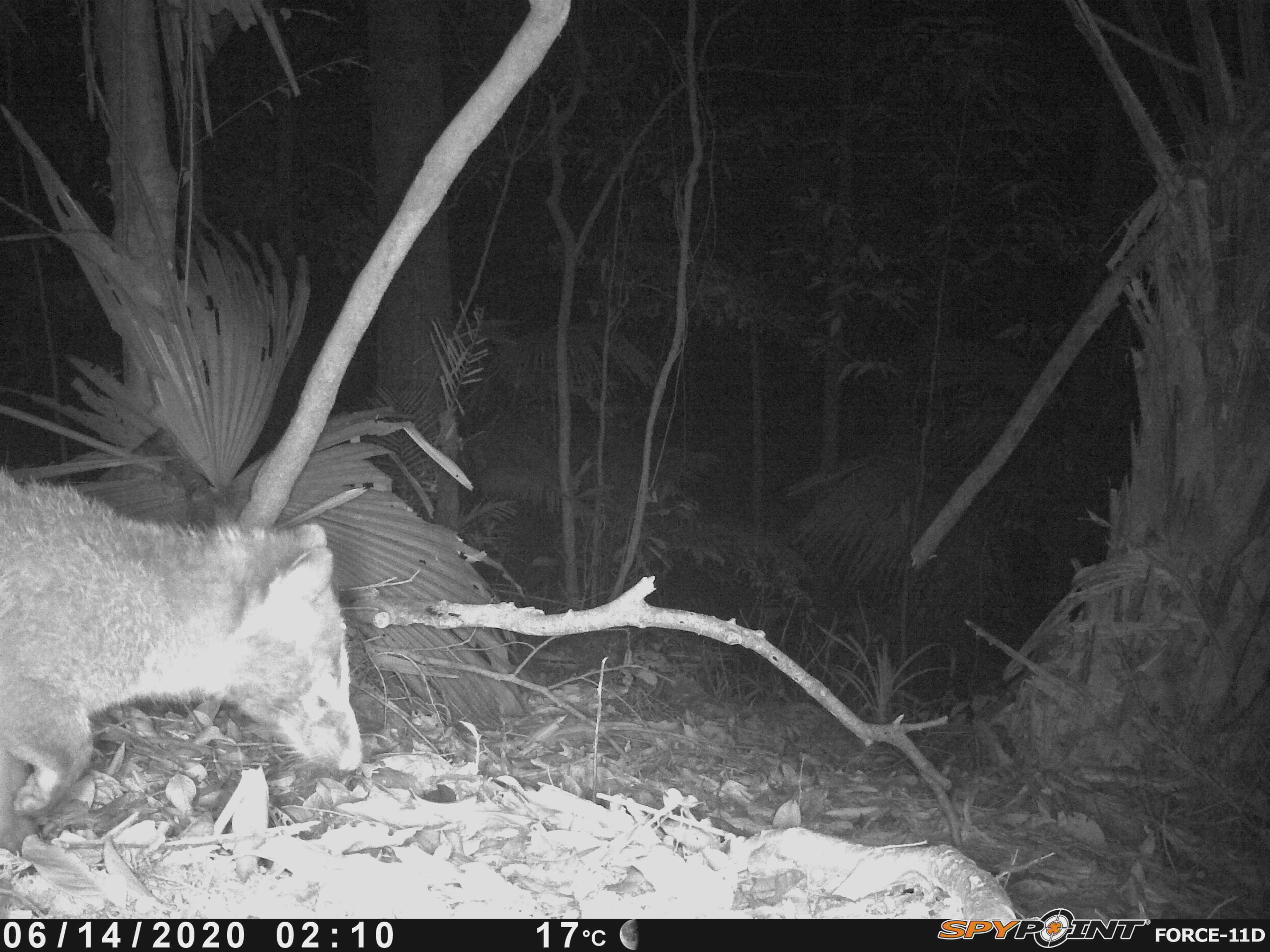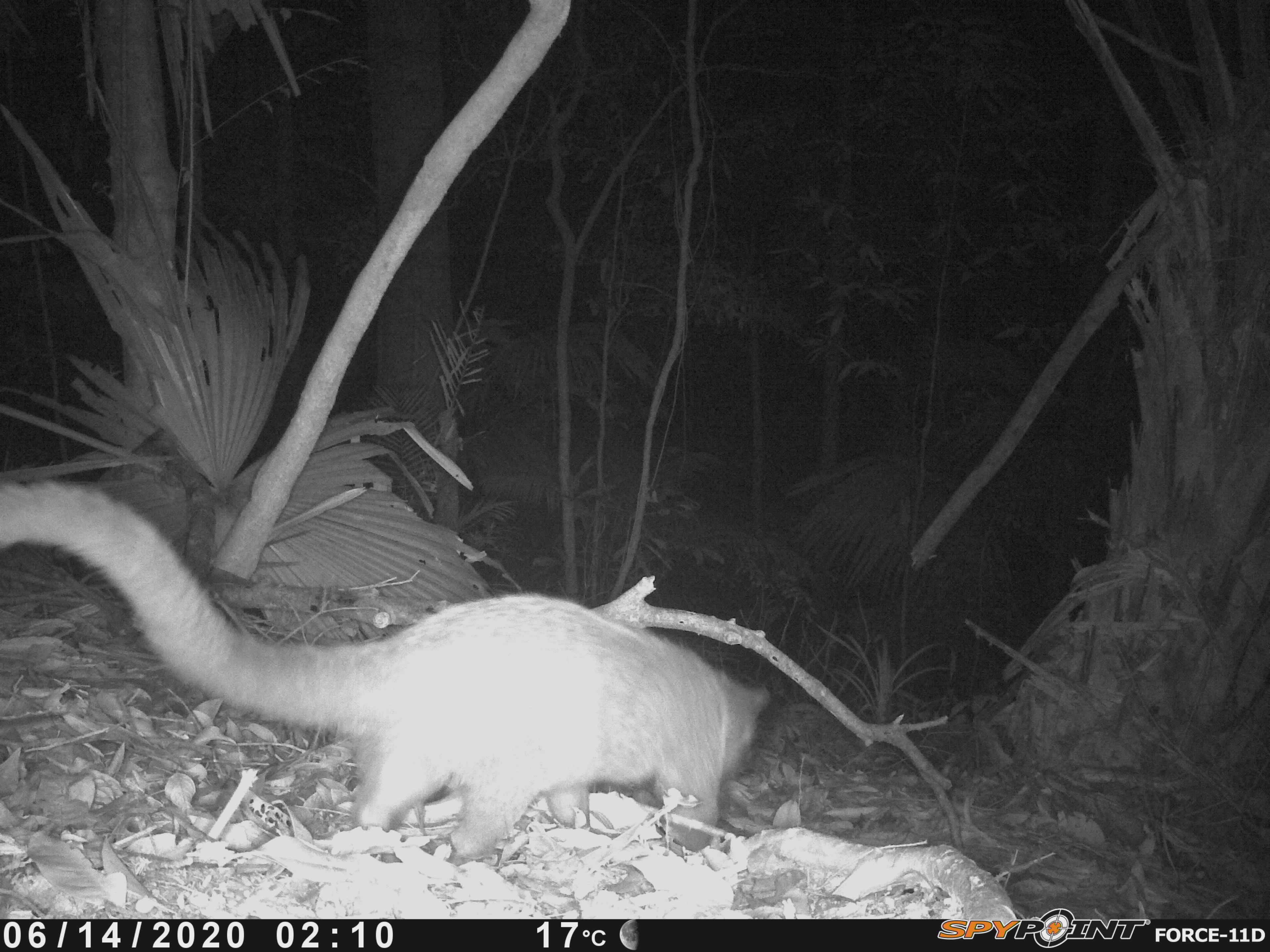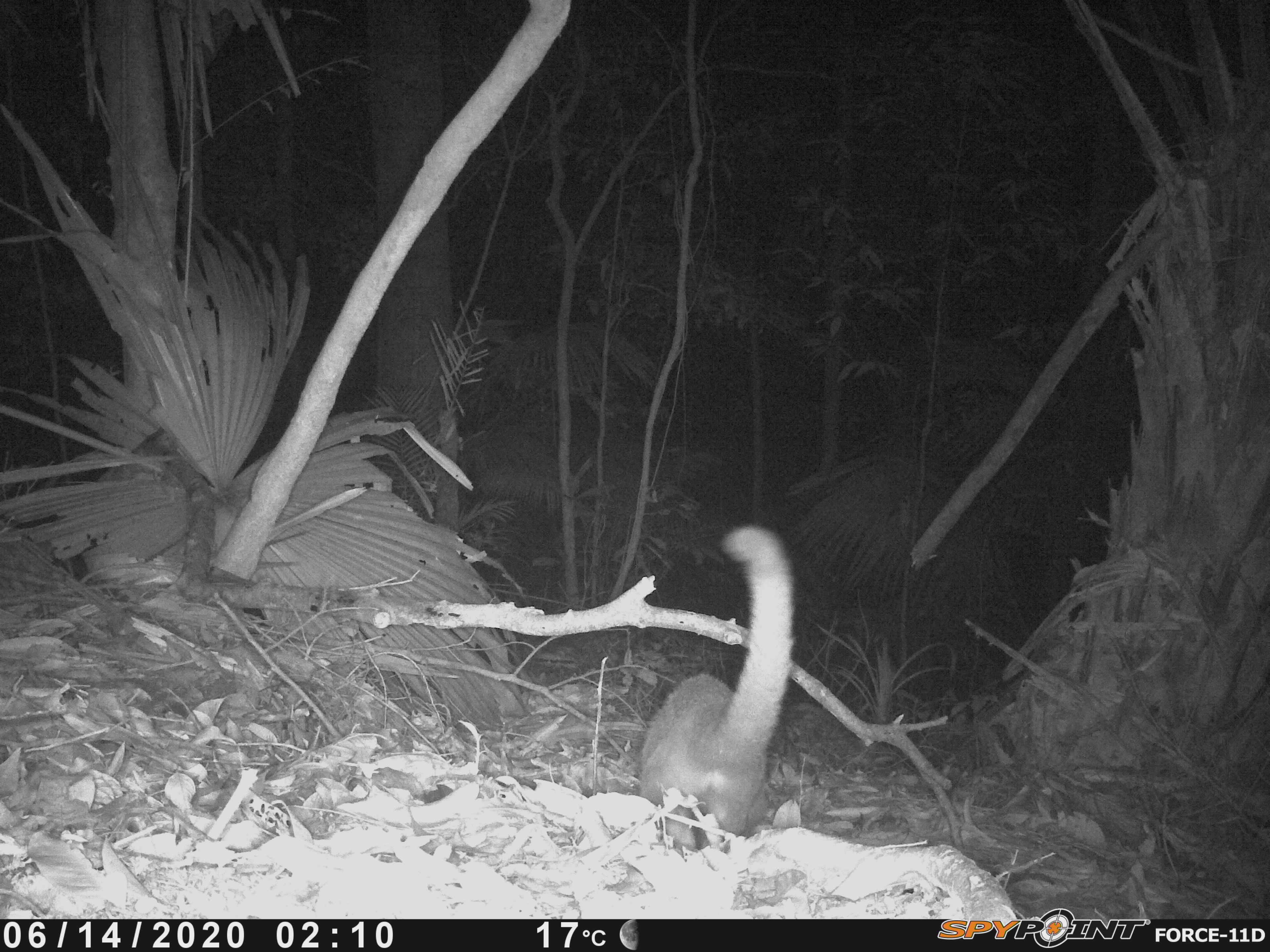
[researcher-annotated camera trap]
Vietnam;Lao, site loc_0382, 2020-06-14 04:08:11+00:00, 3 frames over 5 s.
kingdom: Animalia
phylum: Chordata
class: Mammalia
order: Carnivora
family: Viverridae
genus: Paguma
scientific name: Paguma larvata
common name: masked palm civet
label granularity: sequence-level